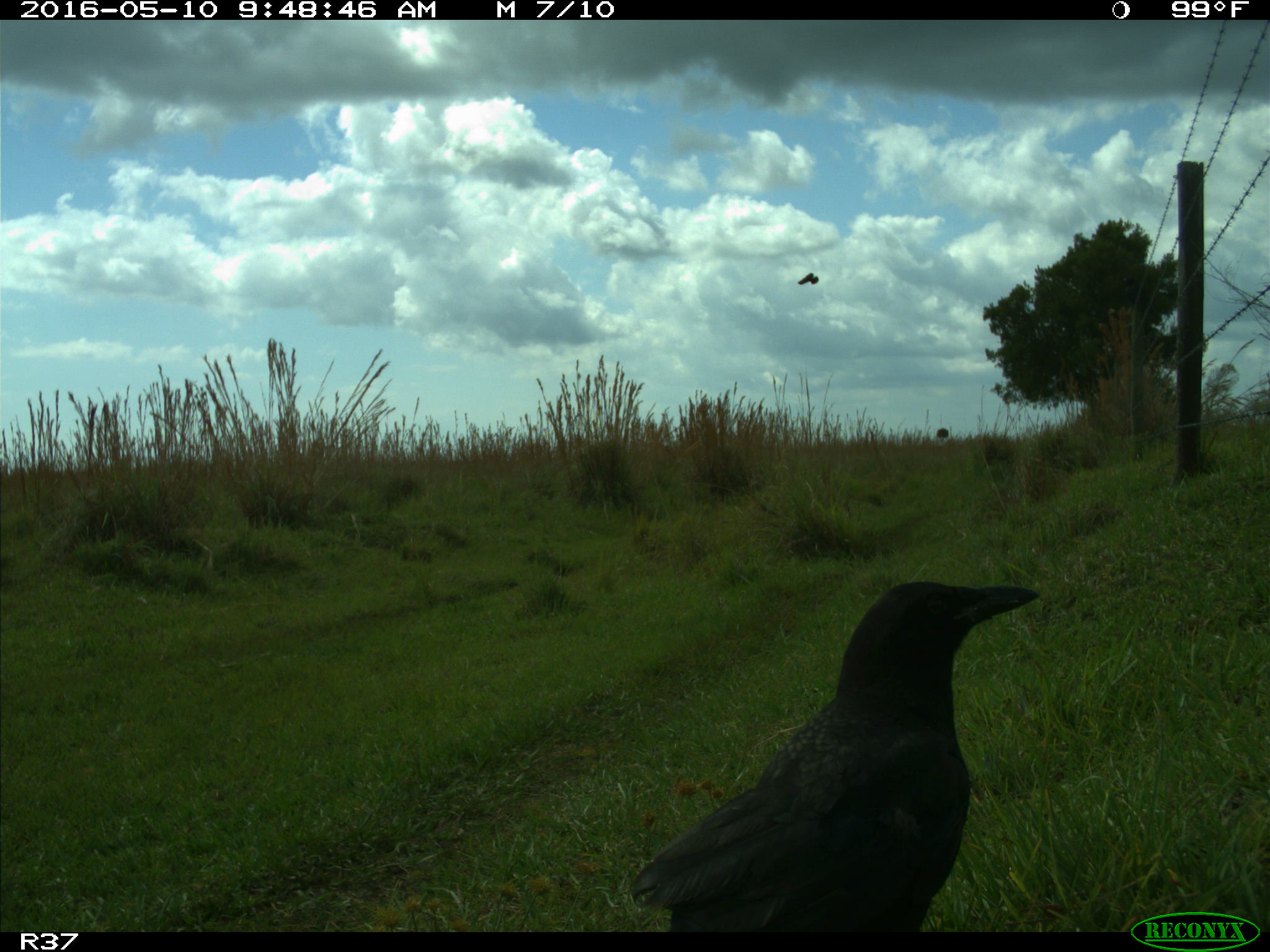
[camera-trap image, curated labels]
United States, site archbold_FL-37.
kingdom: Animalia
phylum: Chordata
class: Aves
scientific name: Aves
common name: birds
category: unidentified bird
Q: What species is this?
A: Unidentified bird (birds) (Aves).